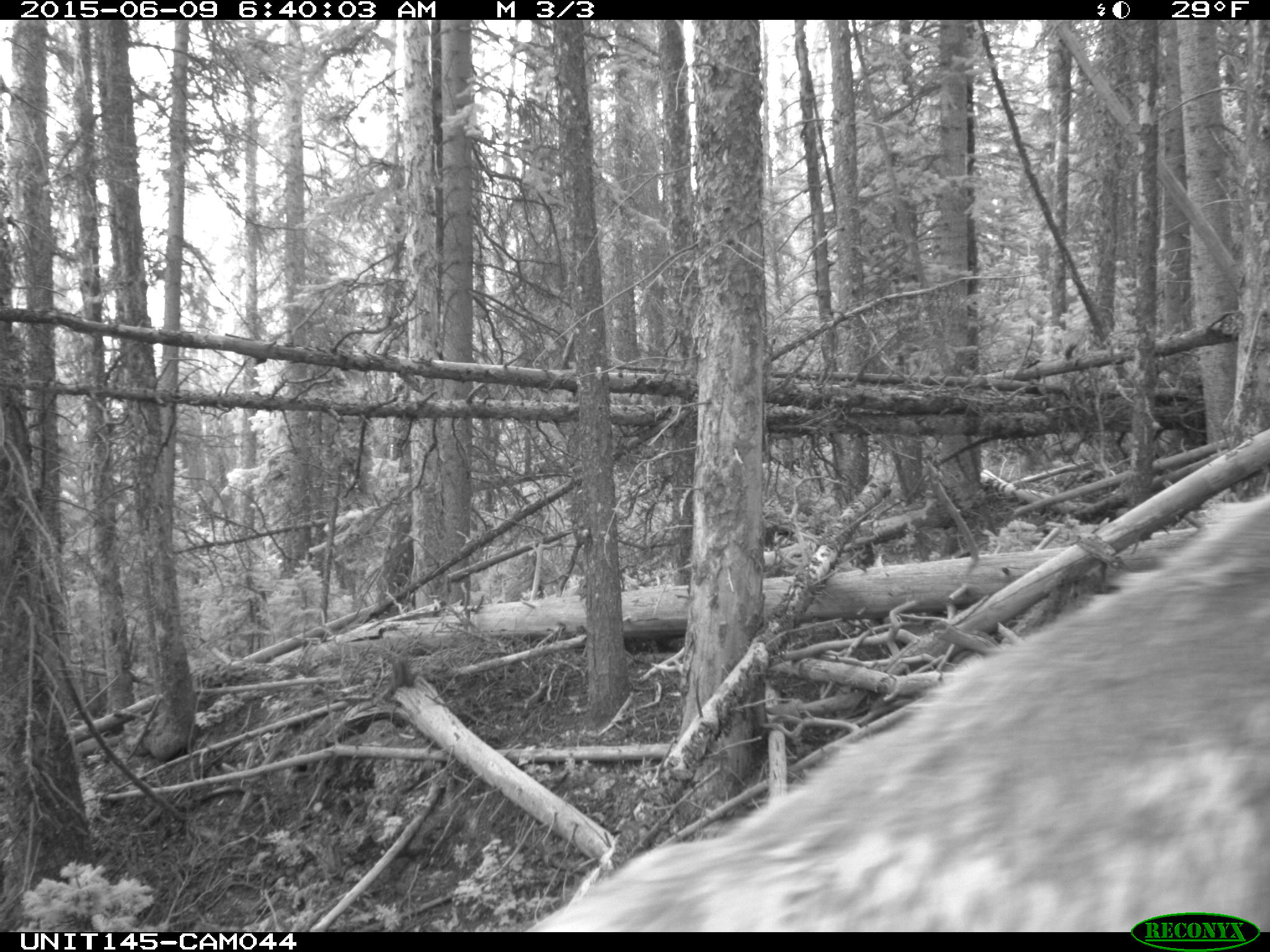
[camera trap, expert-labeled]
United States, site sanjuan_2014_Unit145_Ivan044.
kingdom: Animalia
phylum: Chordata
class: Mammalia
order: Artiodactyla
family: Cervidae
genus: Cervus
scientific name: Cervus elaphus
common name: red deer